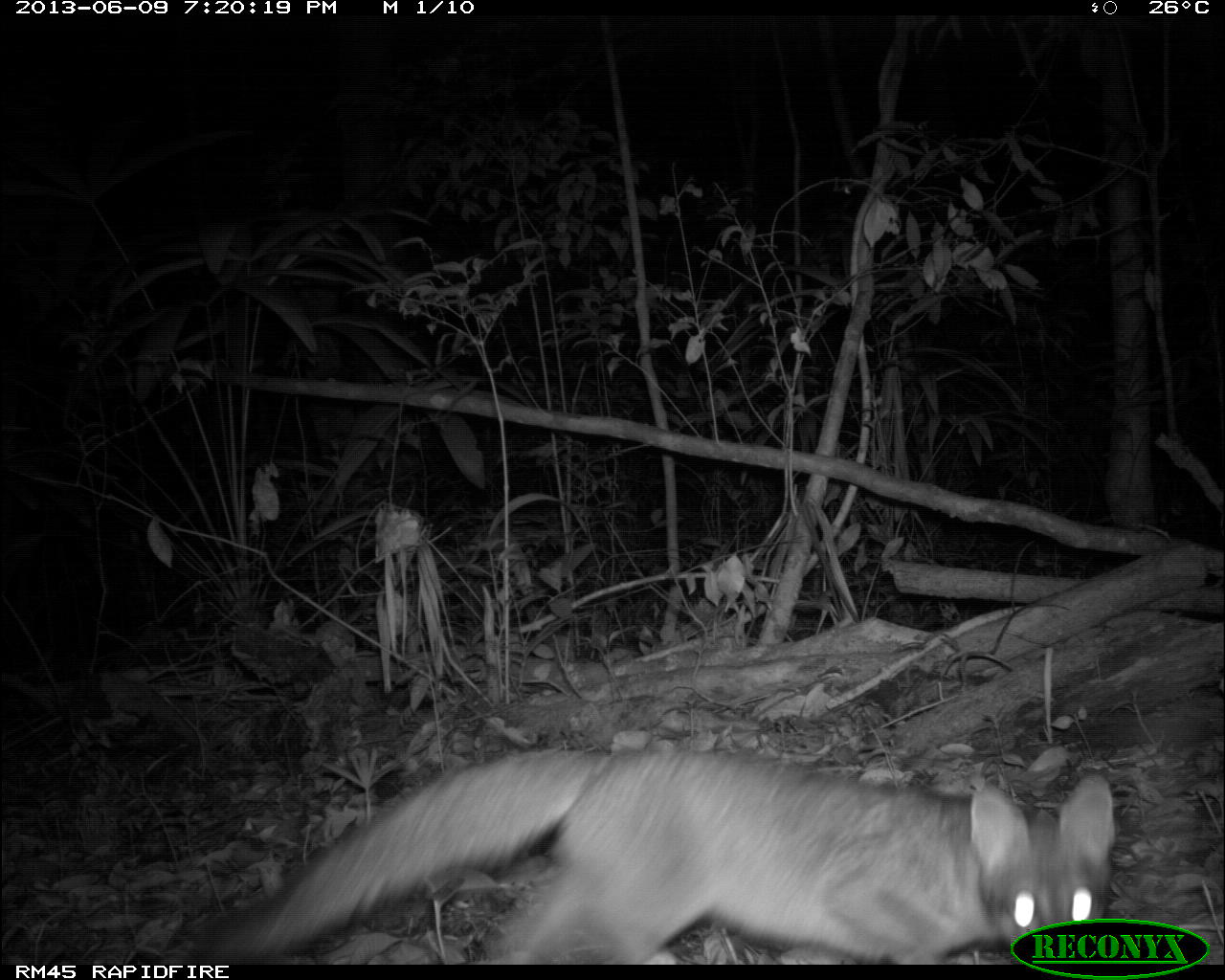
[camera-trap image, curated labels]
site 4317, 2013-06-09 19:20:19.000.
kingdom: Animalia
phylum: Chordata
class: Mammalia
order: Carnivora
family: Canidae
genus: Urocyon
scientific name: Urocyon cinereoargenteus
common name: gray fox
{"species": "Urocyon cinereoargenteus (gray fox)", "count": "1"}